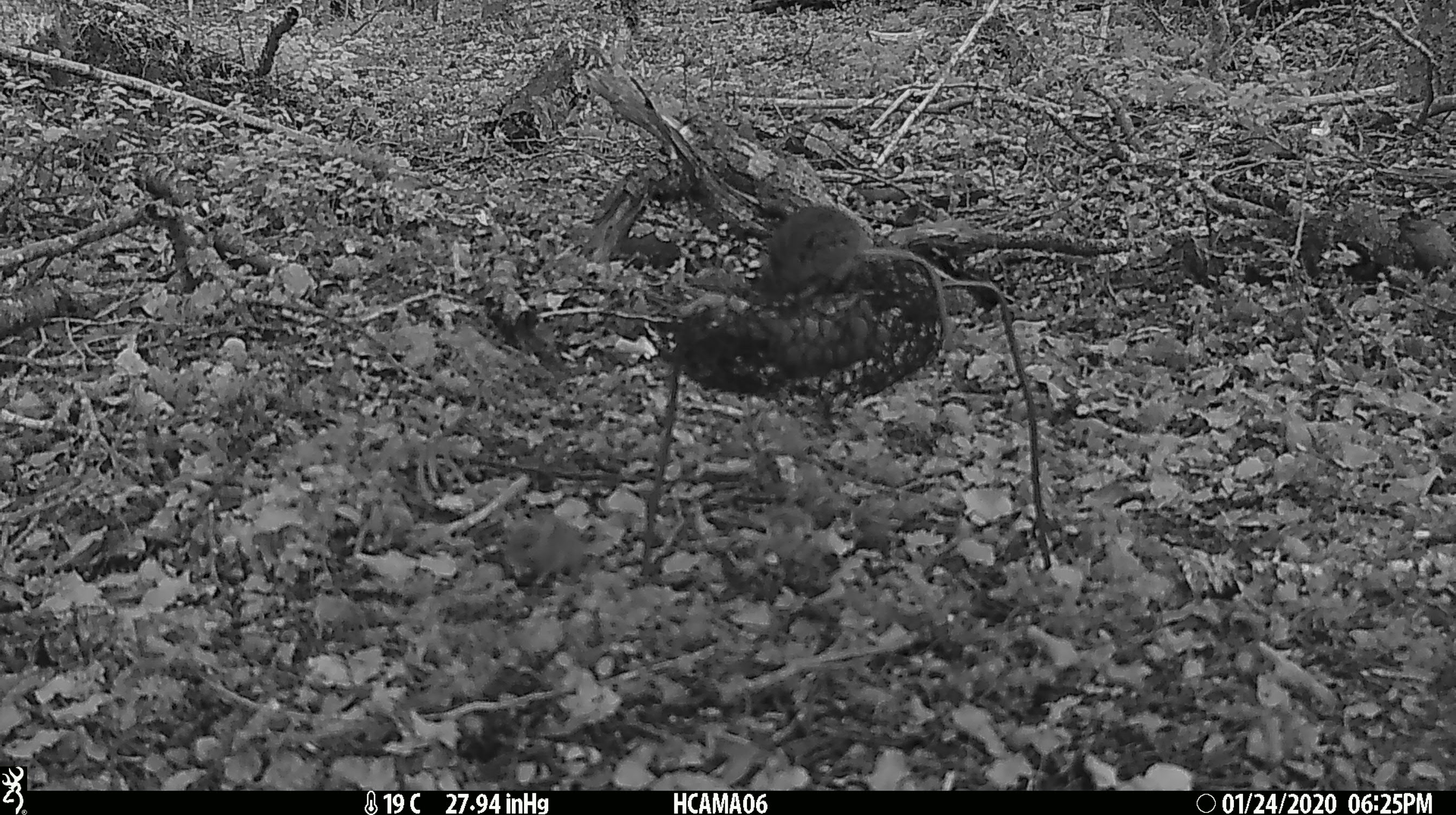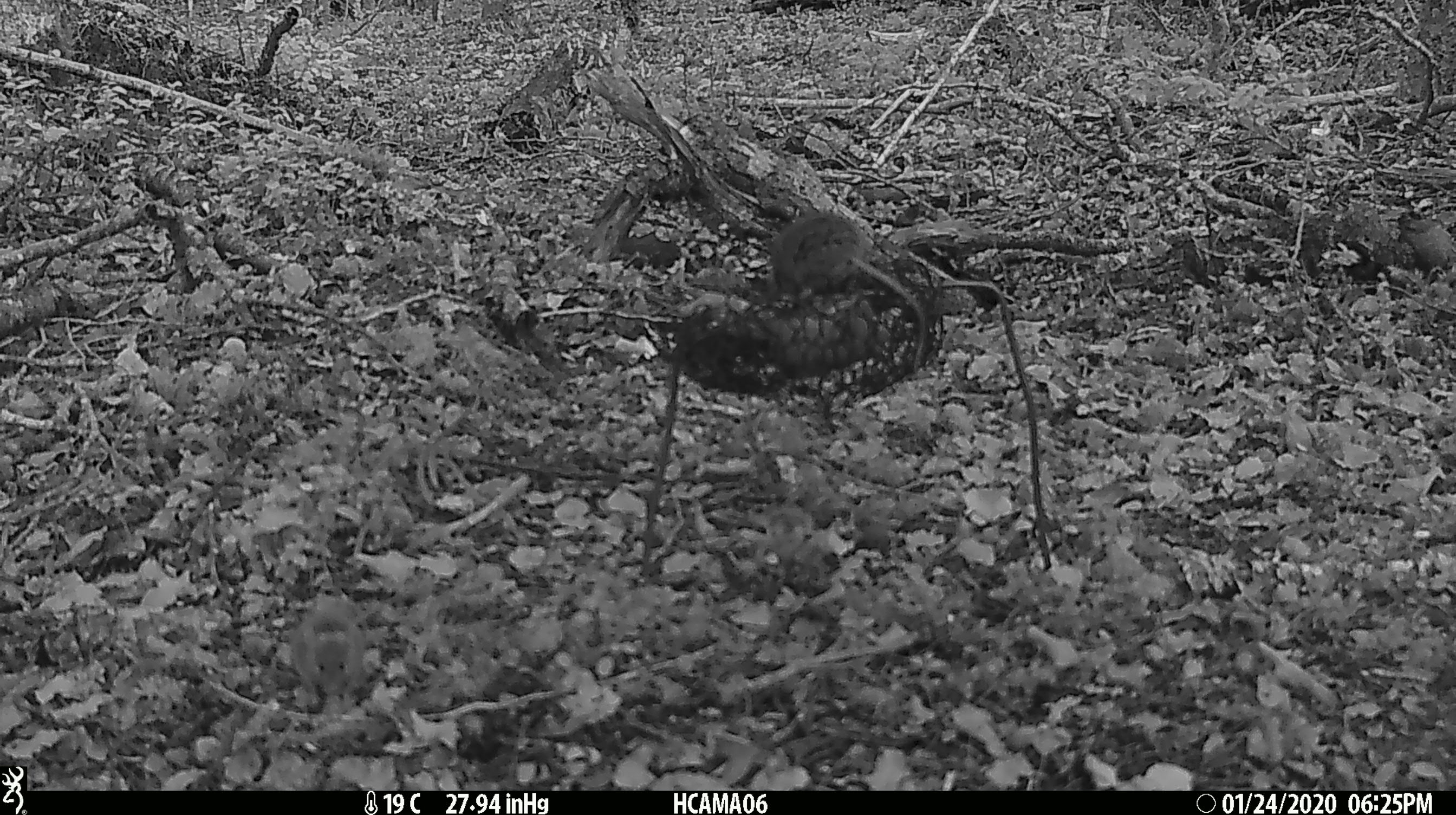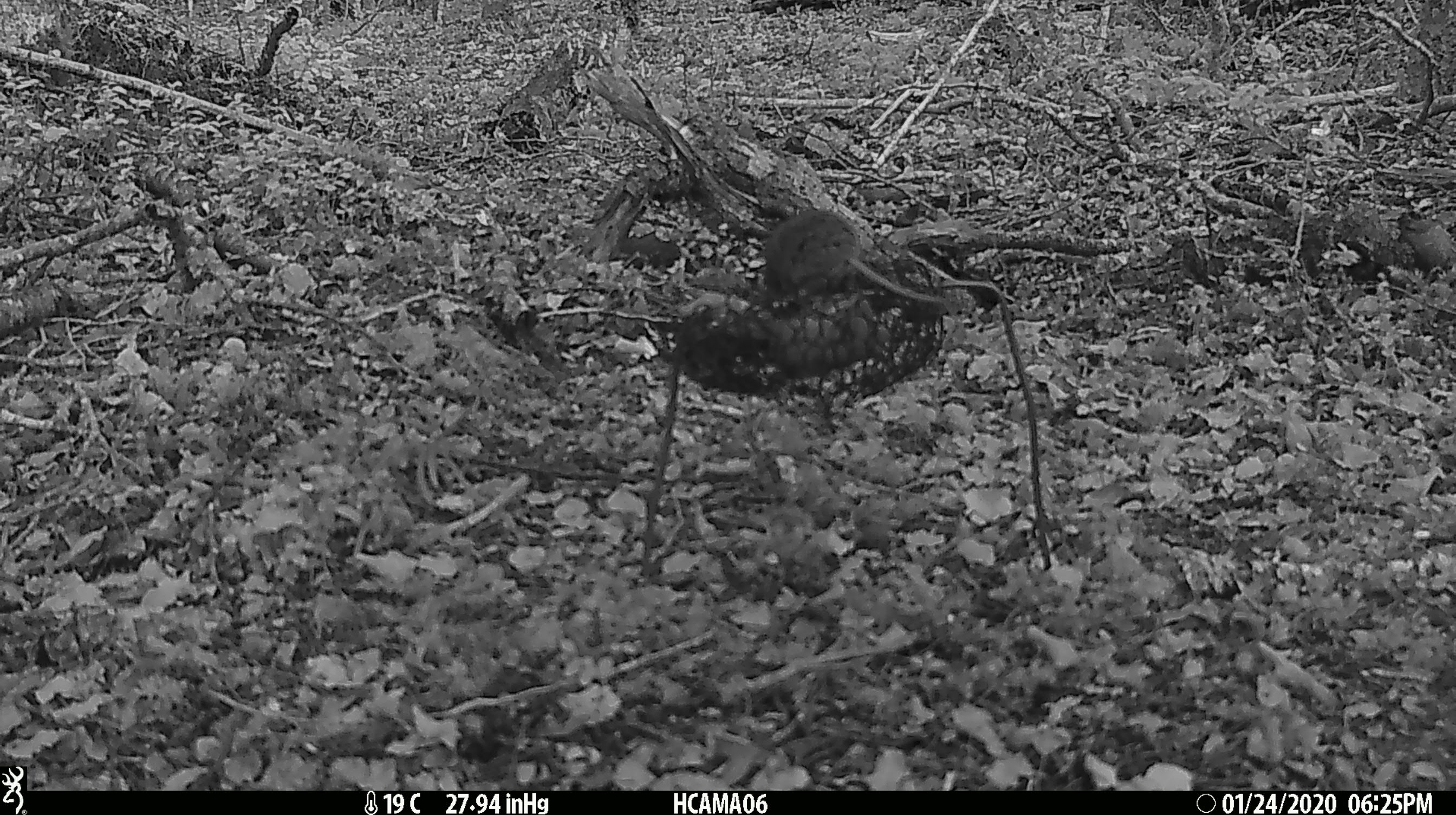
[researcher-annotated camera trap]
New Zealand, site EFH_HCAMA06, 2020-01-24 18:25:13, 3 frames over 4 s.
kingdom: Animalia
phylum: Chordata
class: Mammalia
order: Rodentia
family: Muridae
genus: Mus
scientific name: Mus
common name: mouse